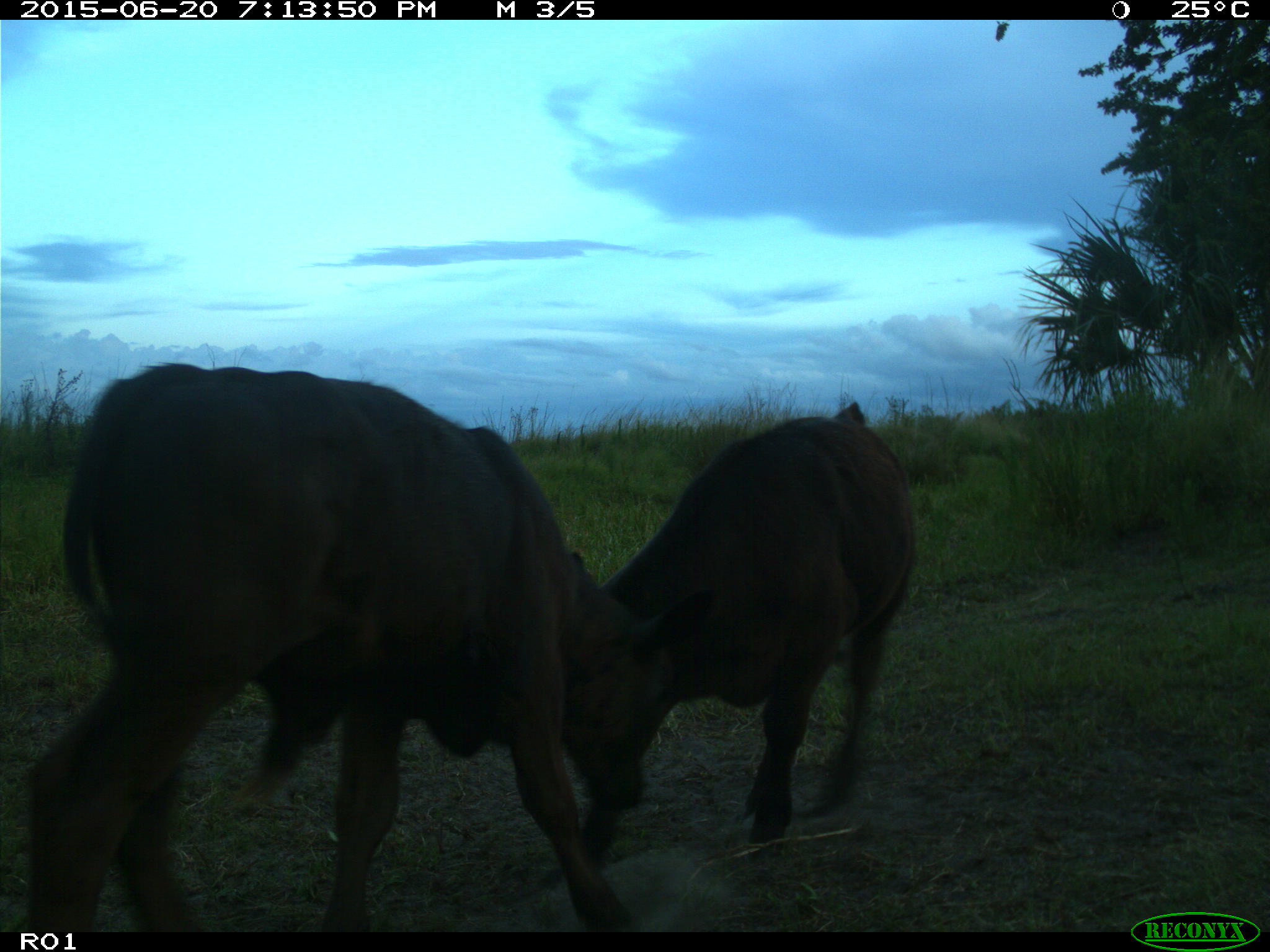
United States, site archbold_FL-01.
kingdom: Animalia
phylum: Chordata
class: Mammalia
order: Artiodactyla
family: Bovidae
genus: Bos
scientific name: Bos taurus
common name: domestic cow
Bos taurus (domestic cow).